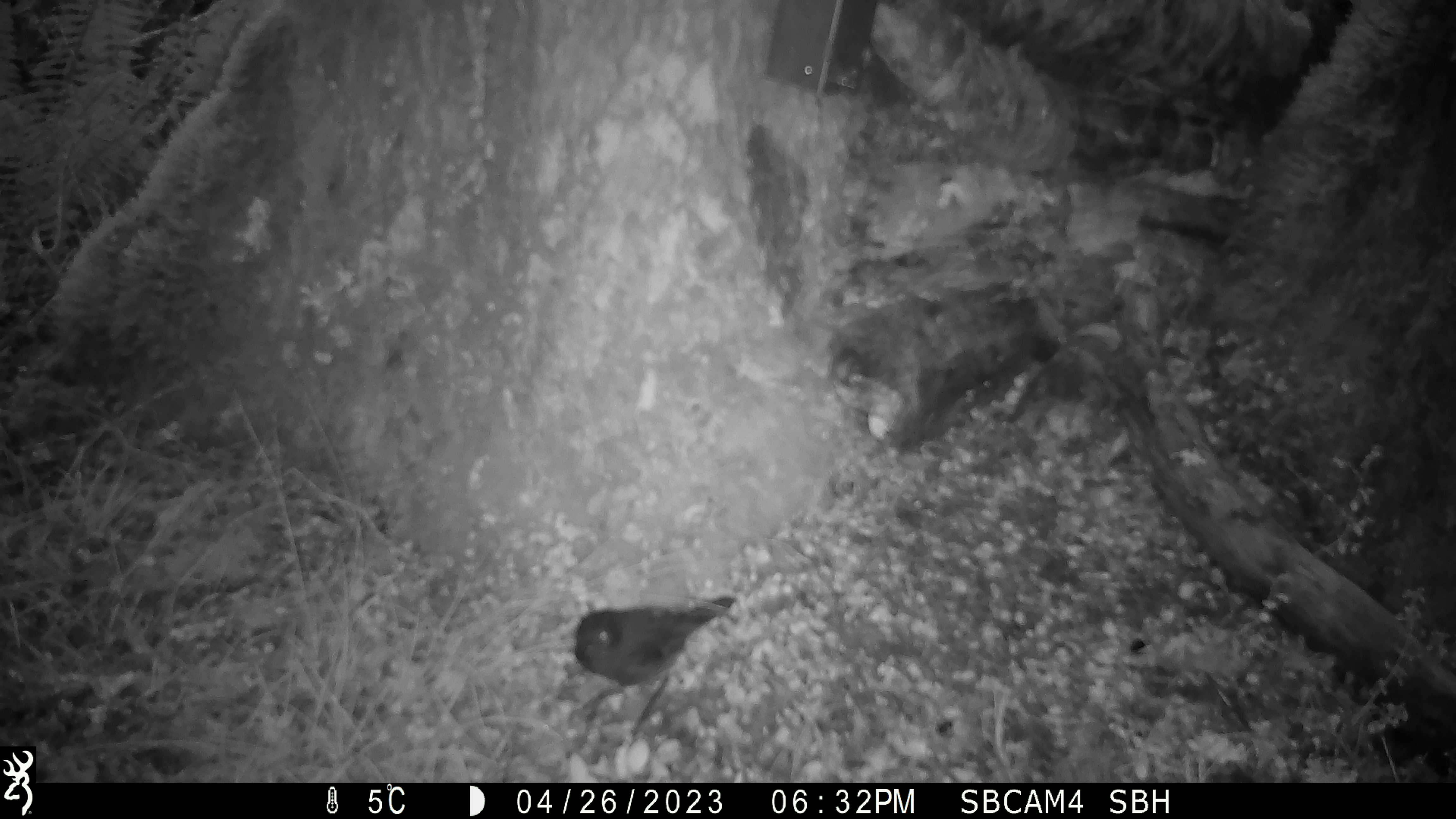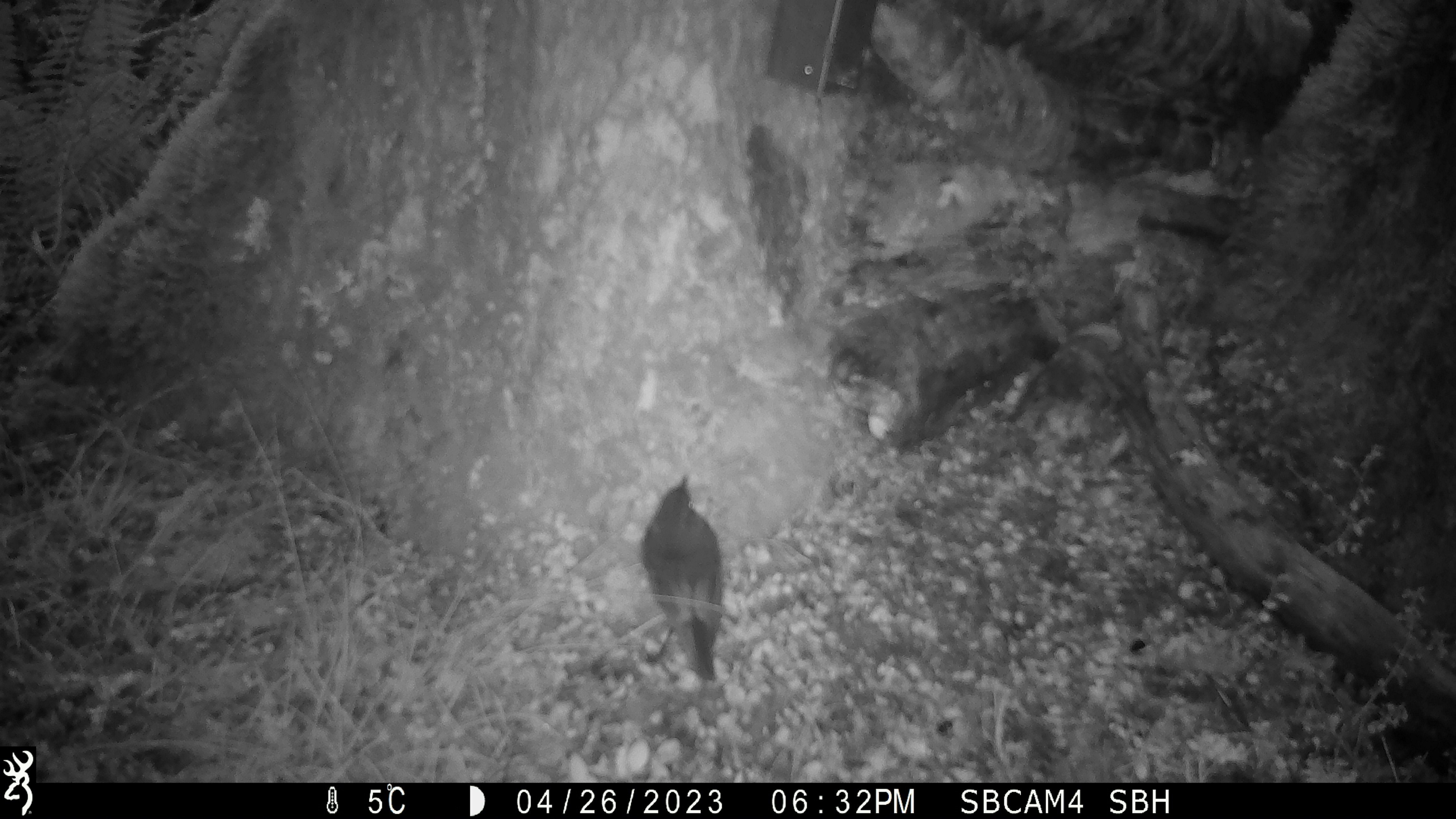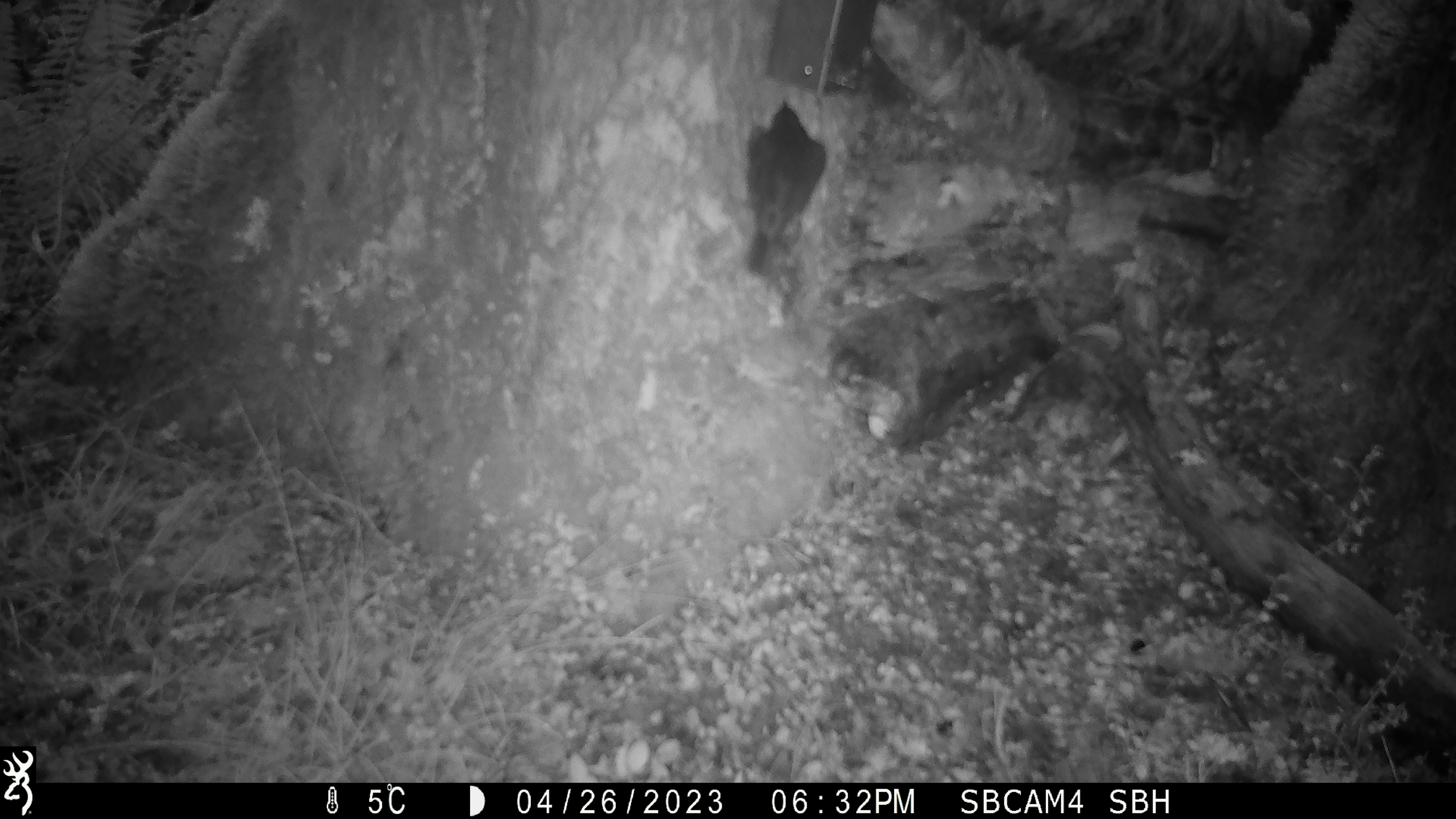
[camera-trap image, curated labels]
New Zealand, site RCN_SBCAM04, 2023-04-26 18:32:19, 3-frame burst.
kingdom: Animalia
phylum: Chordata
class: Aves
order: Passeriformes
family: Petroicidae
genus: Petroica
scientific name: Petroica australis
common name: new zealand robin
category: robin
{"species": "robin (new zealand robin) (Petroica australis)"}